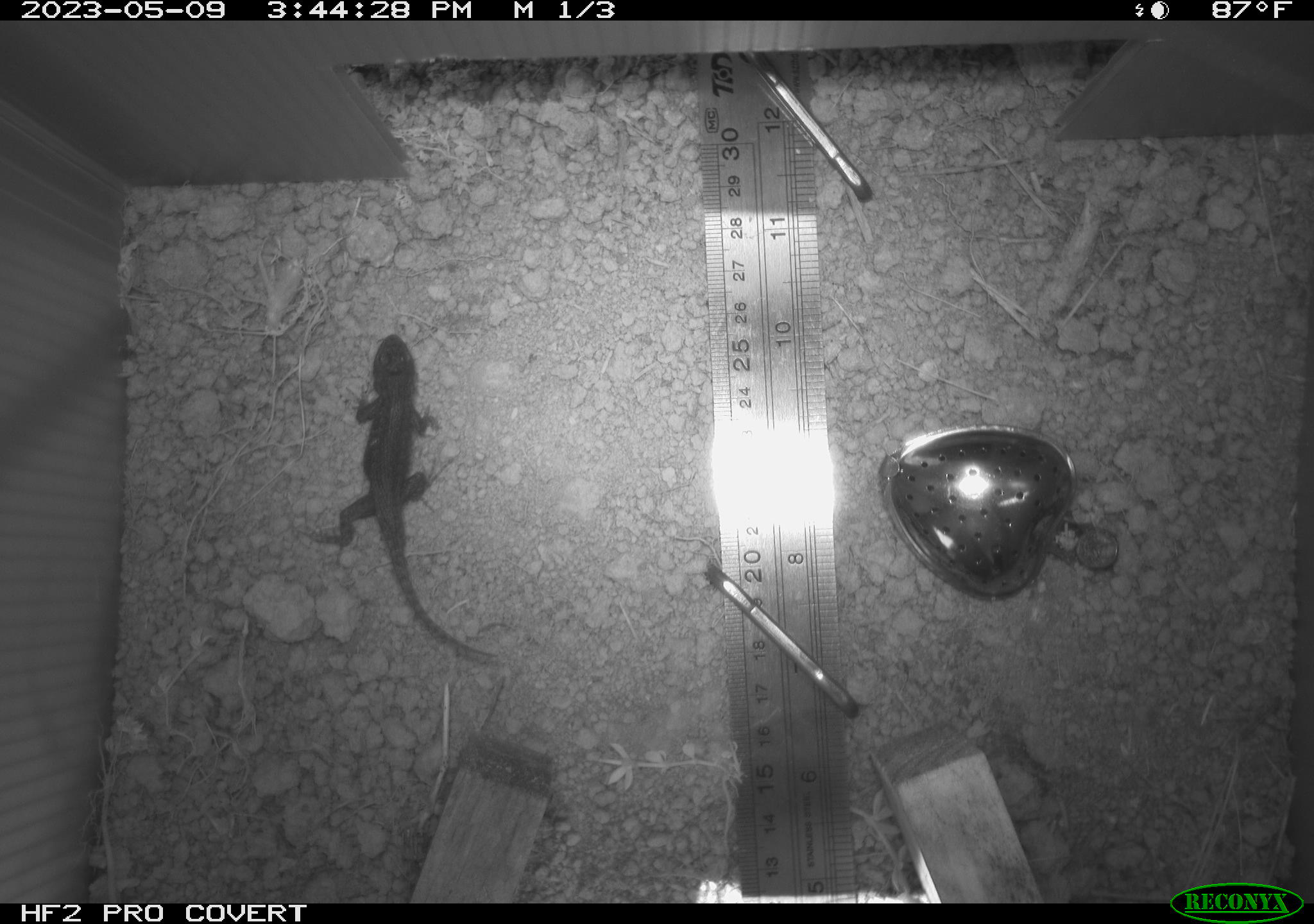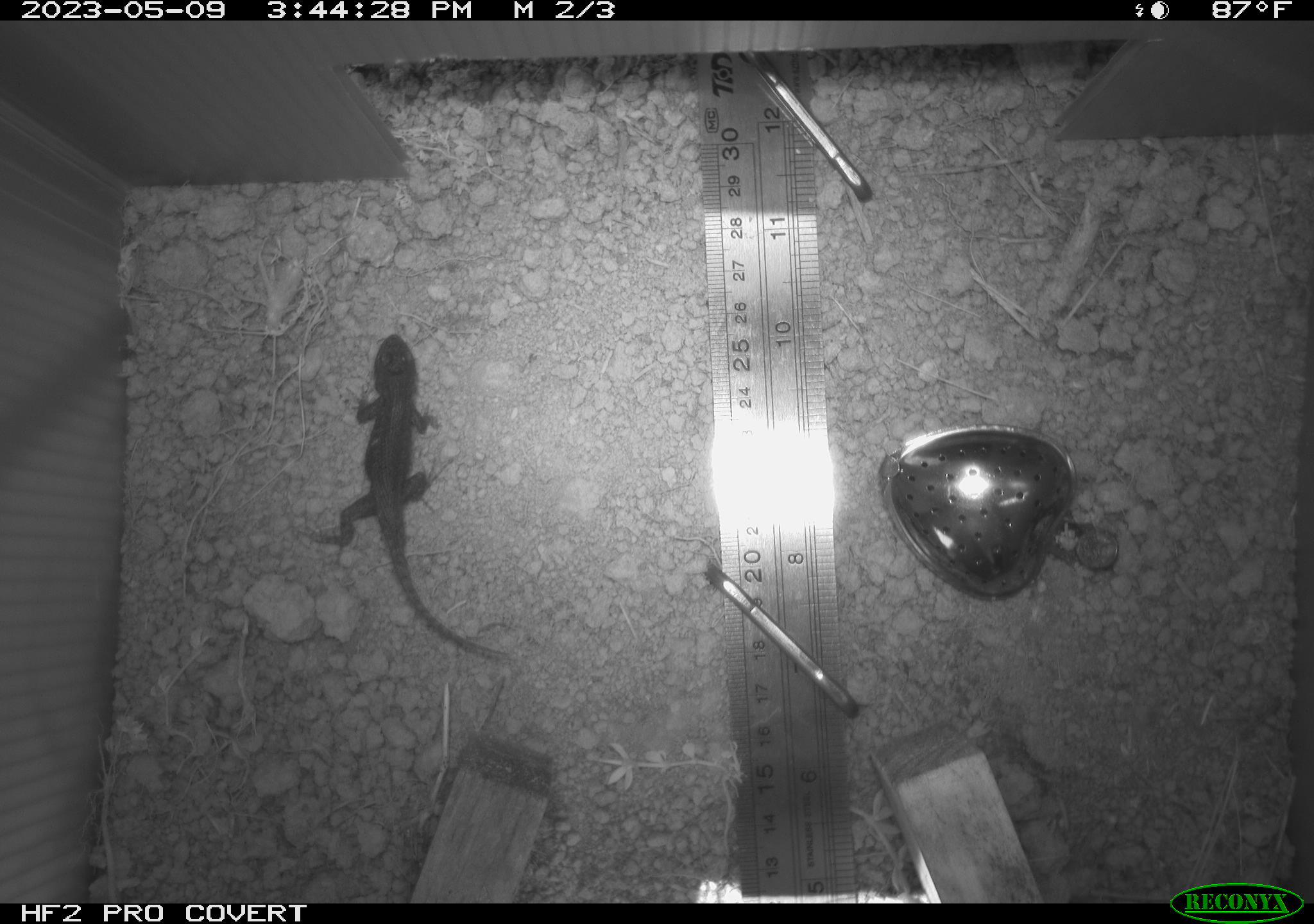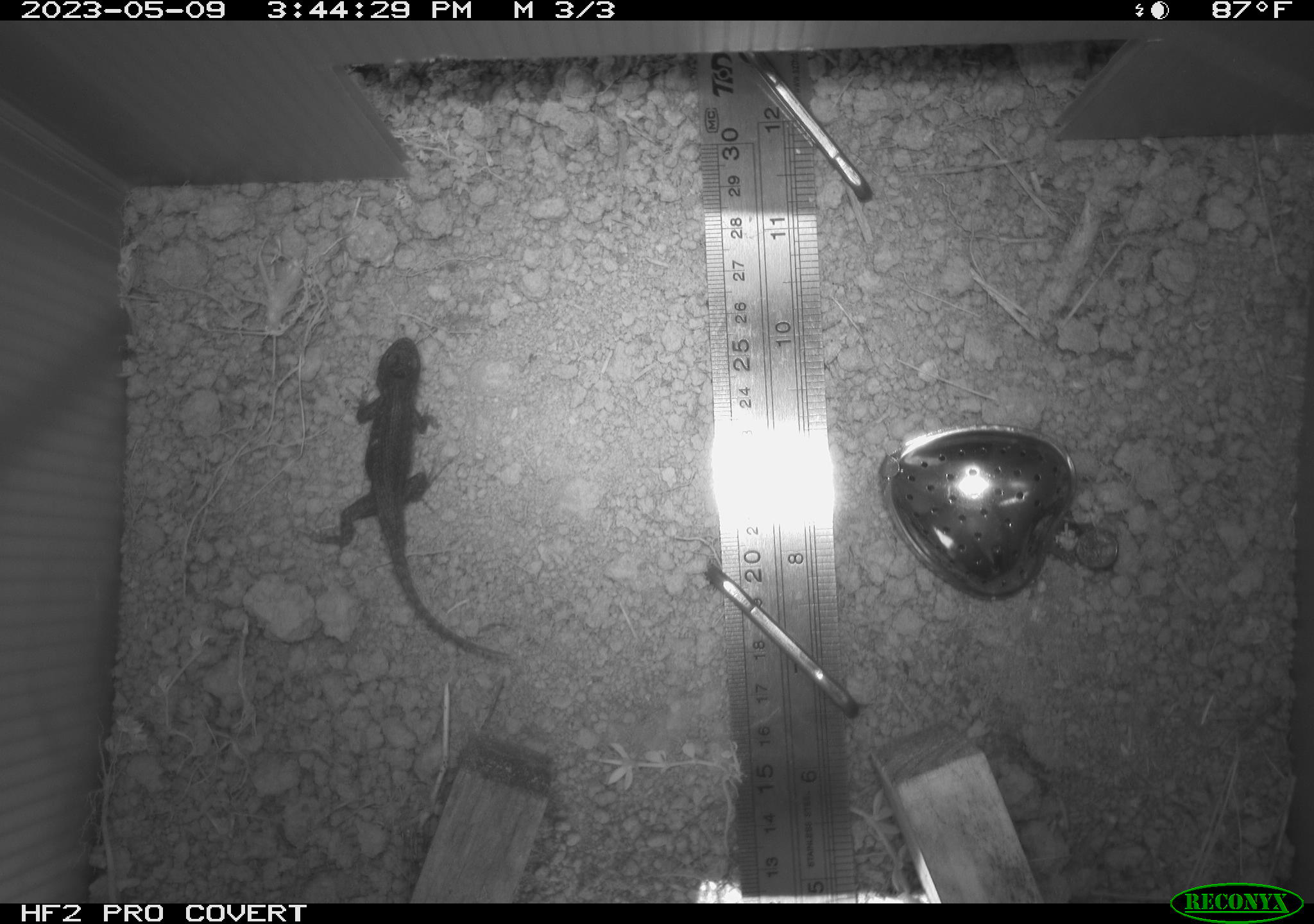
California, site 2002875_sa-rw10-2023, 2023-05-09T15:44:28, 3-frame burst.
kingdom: Animalia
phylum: Chordata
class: Reptilia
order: Squamata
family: Phrynosomatidae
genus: Sceloporus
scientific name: Sceloporus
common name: spiny lizards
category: sceloporus species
Sceloporus species (spiny lizards) (Sceloporus).